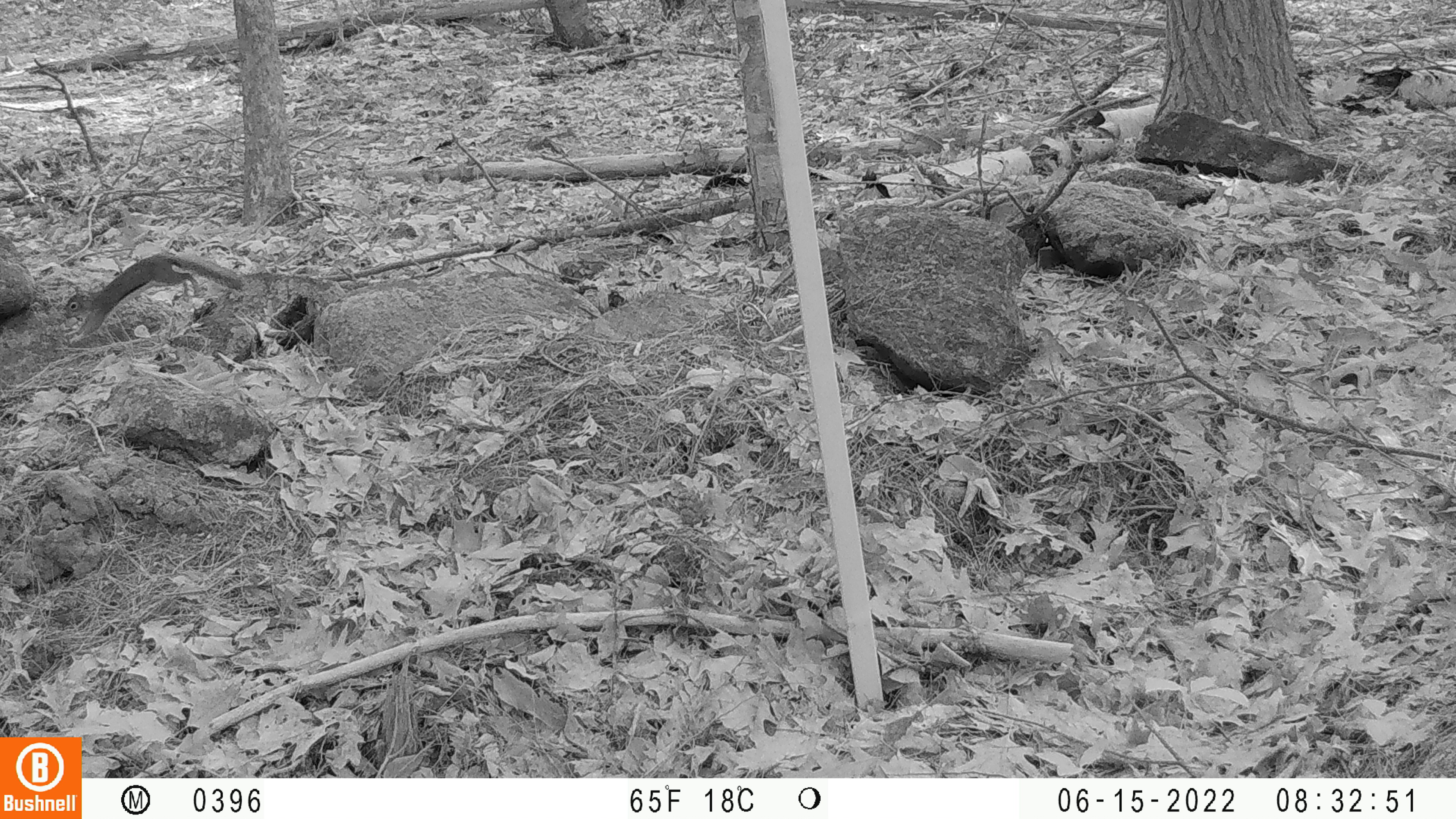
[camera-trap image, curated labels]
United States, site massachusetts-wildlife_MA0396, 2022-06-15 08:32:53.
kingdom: Animalia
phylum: Chordata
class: Mammalia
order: Rodentia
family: Sciuridae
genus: Tamiasciurus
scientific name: Tamiasciurus hudsonicus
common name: red squirrel